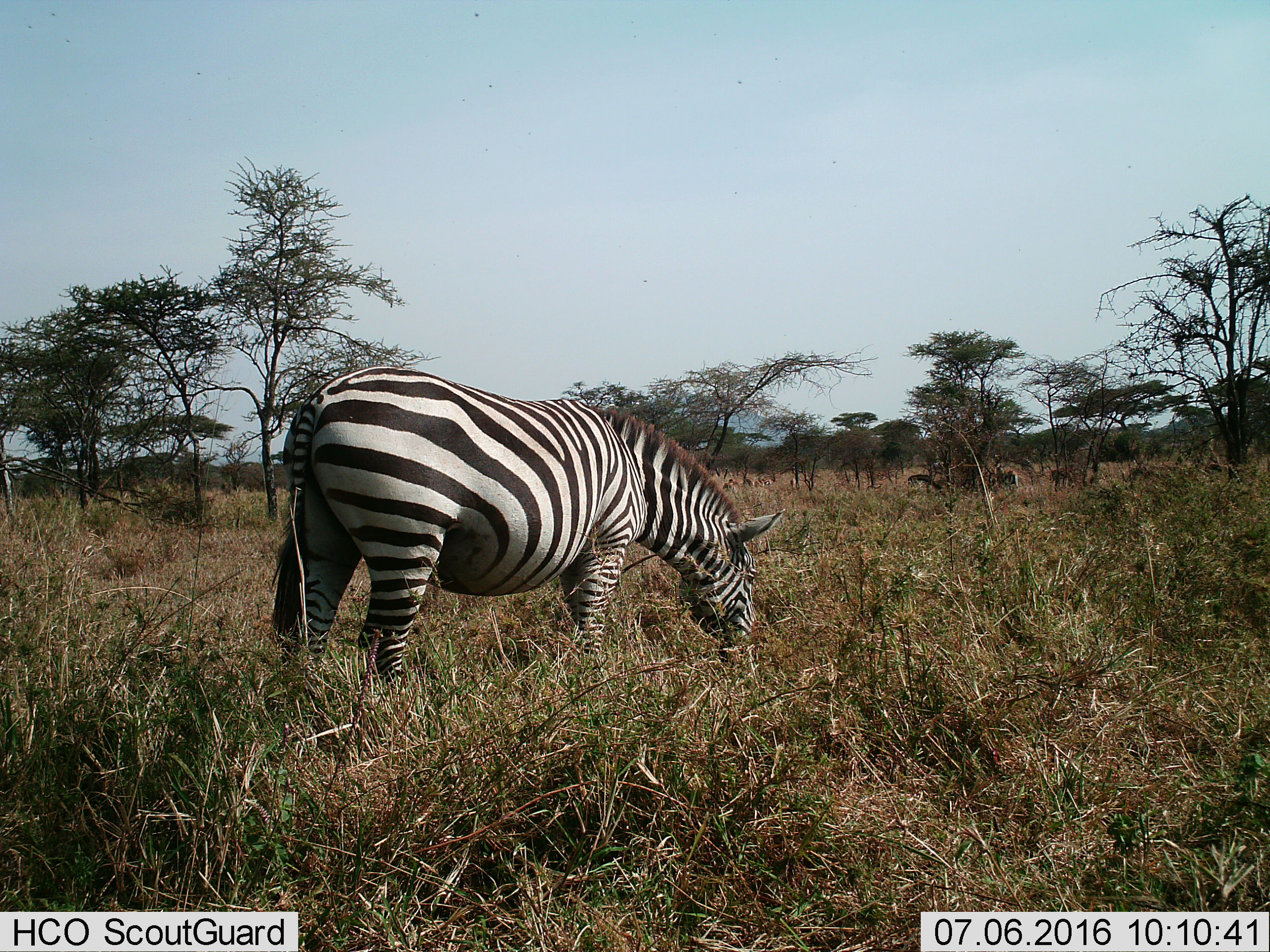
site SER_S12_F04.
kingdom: Animalia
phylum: Chordata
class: Mammalia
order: Perissodactyla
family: Equidae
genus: Equus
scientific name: Equus quagga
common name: plains zebra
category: zebraplains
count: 1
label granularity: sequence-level